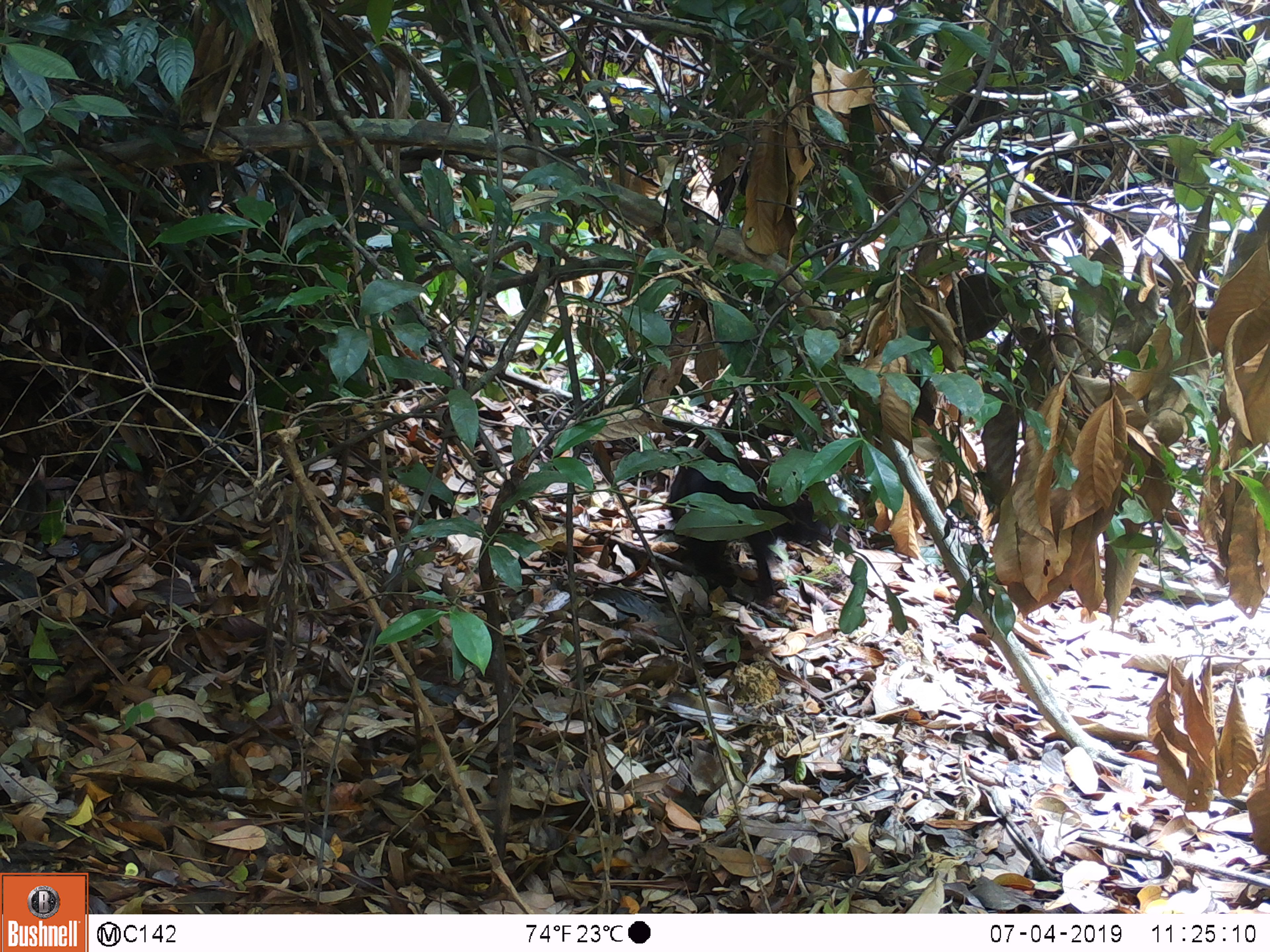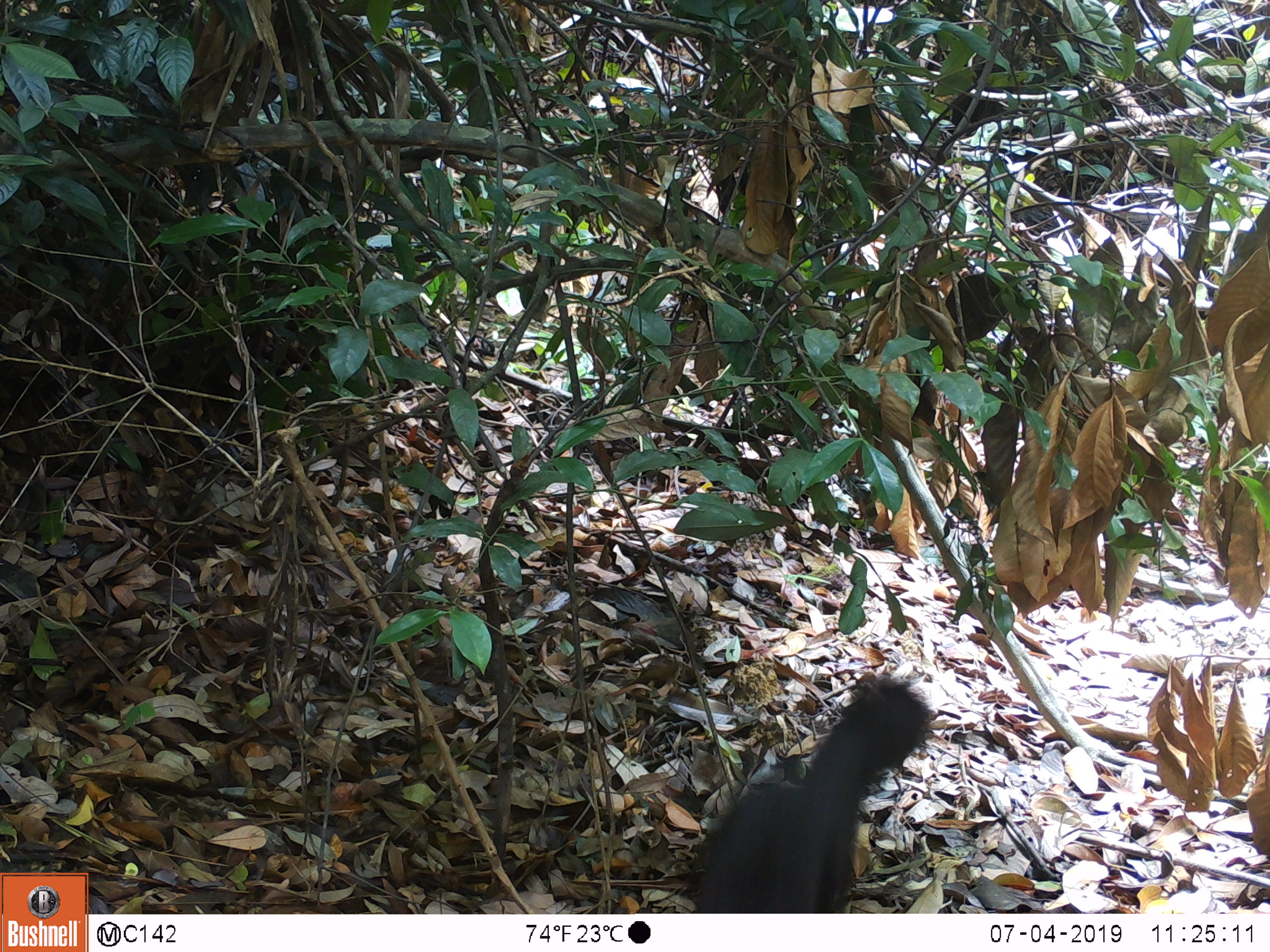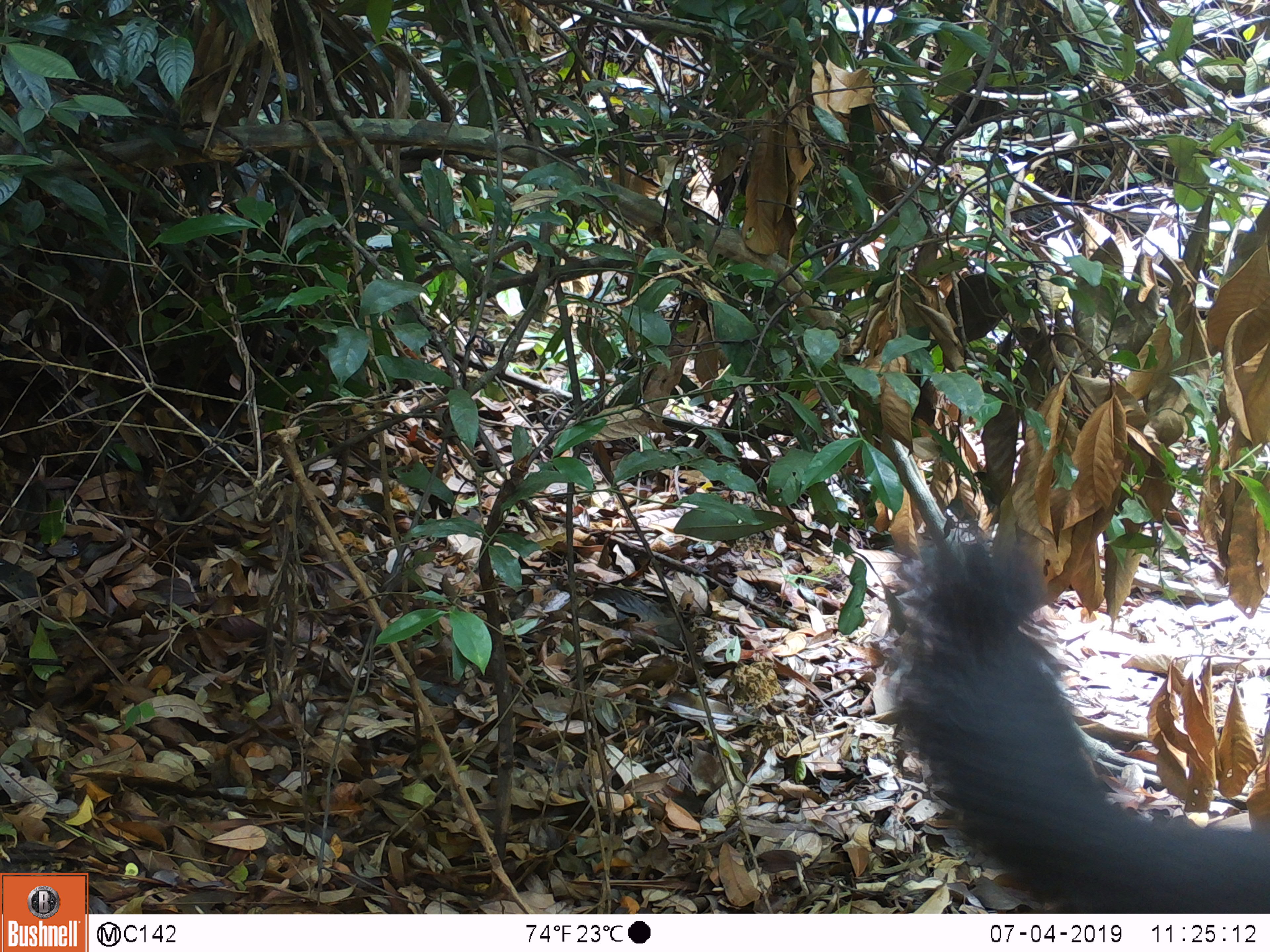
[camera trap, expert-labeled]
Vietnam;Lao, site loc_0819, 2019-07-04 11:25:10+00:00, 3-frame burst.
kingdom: Animalia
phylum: Chordata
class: Mammalia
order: Rodentia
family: Sciuridae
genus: Ratufa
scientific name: Ratufa bicolor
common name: black giant squirrel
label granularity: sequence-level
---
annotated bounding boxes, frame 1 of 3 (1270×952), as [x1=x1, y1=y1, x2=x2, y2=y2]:
black giant squirrel: [x1=669, y1=446, x2=832, y2=605]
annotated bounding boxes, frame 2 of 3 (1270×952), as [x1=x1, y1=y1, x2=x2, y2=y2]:
black giant squirrel: [x1=680, y1=676, x2=932, y2=914]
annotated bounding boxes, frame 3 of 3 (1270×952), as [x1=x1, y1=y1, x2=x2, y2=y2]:
black giant squirrel: [x1=889, y1=537, x2=1270, y2=913]